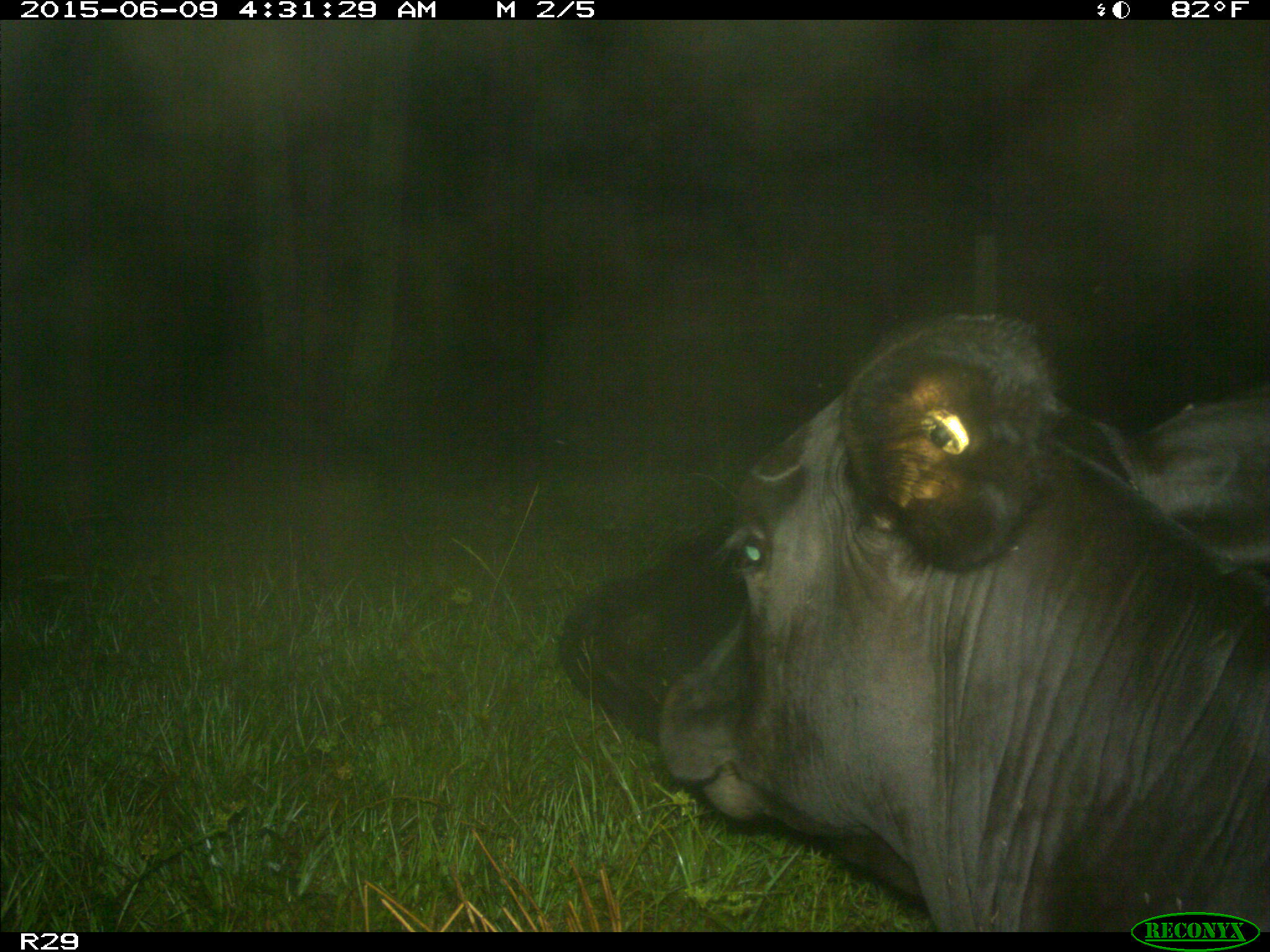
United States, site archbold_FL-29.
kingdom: Animalia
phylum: Chordata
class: Mammalia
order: Artiodactyla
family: Bovidae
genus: Bos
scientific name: Bos taurus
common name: domestic cow